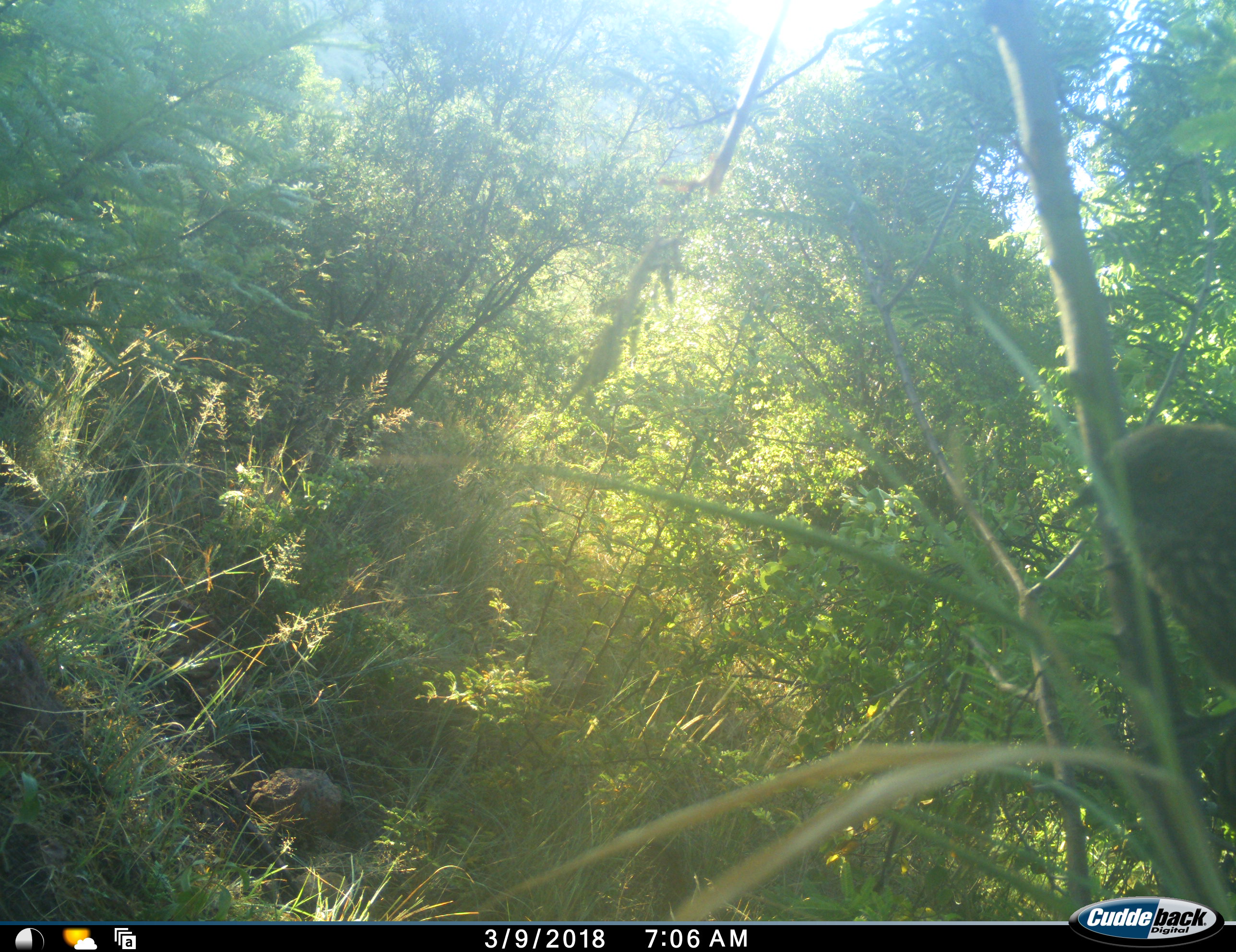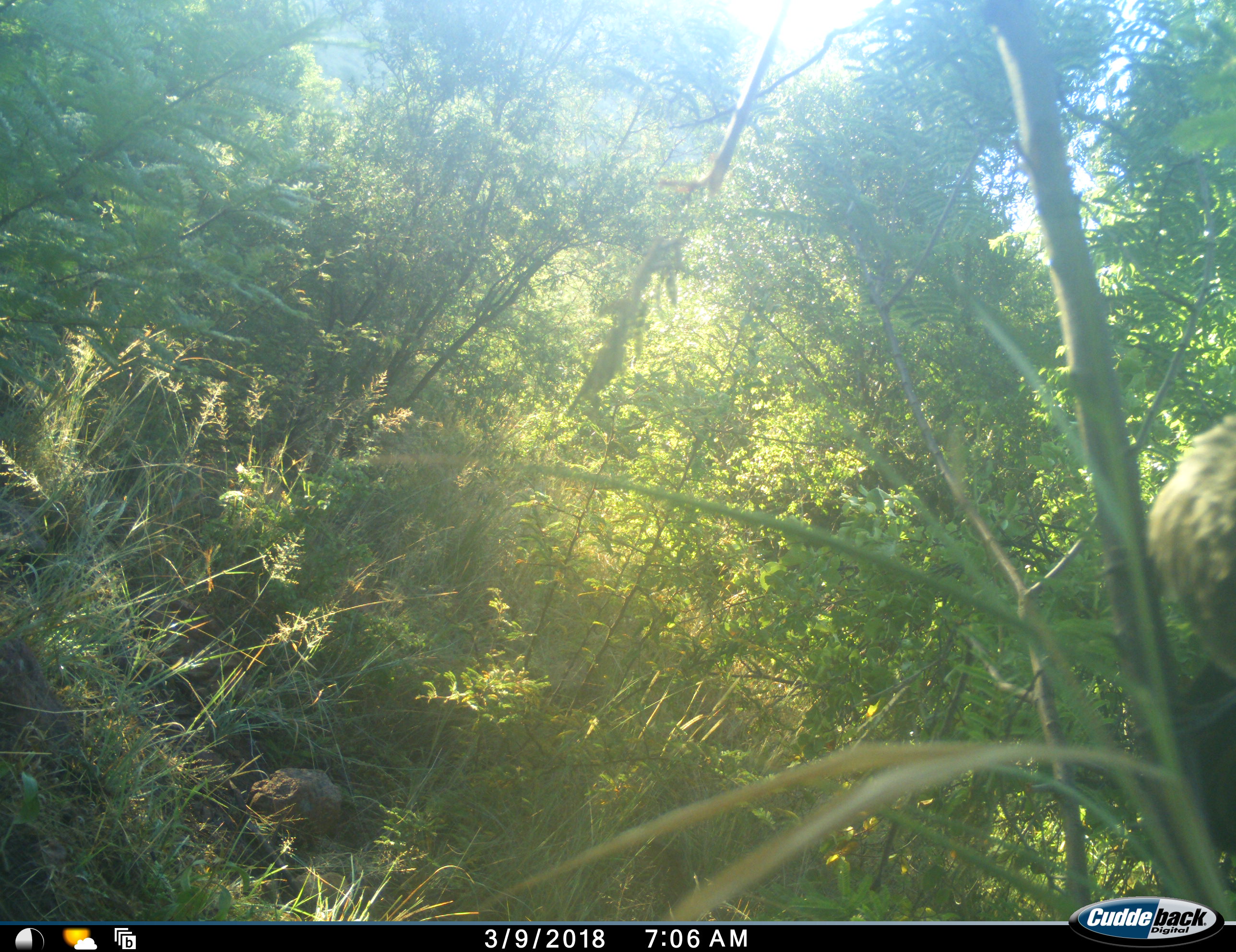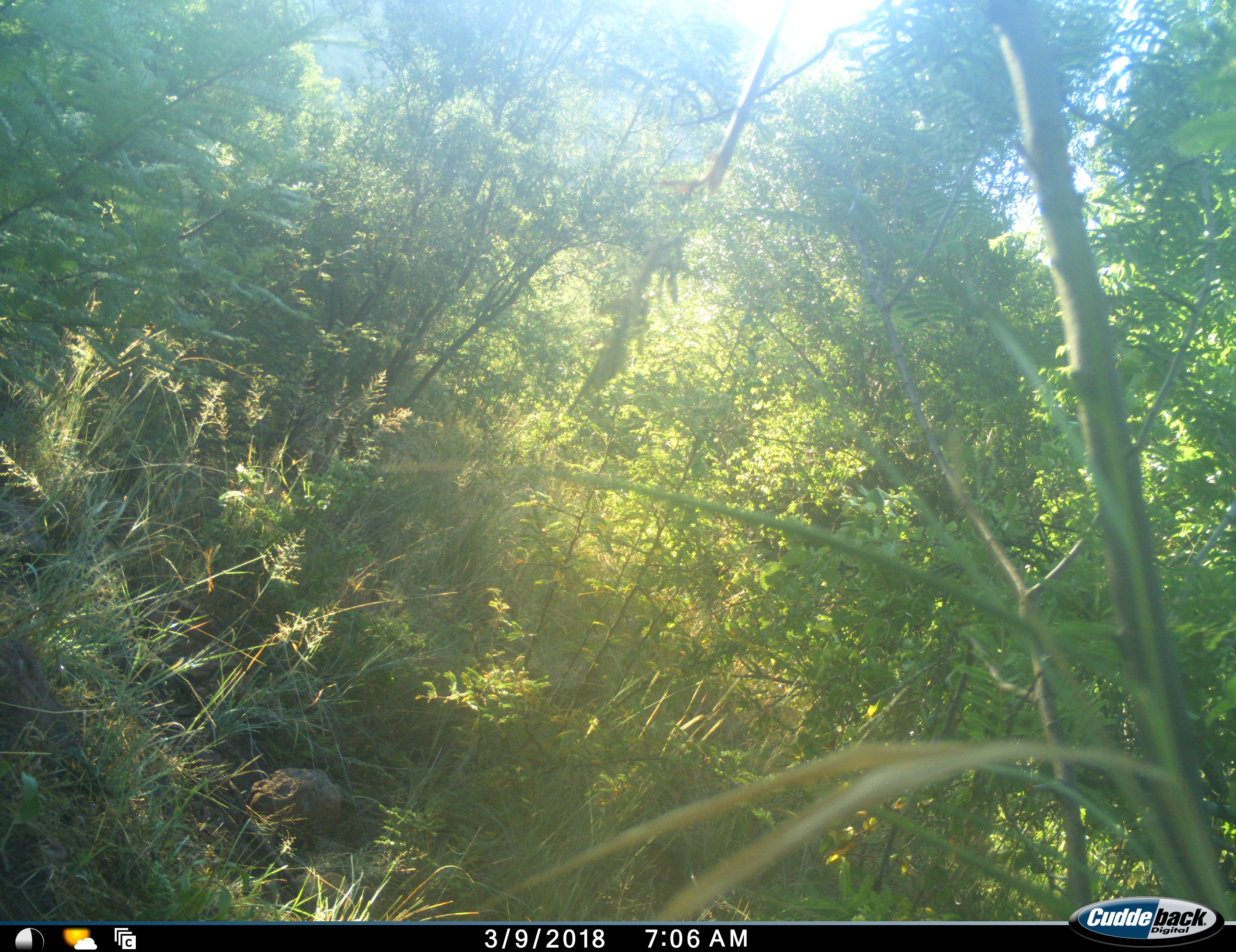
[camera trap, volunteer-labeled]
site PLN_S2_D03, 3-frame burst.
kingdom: Animalia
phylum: Chordata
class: Aves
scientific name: Aves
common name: bird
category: birdother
Birdother (bird) (Aves), count 1. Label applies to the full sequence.